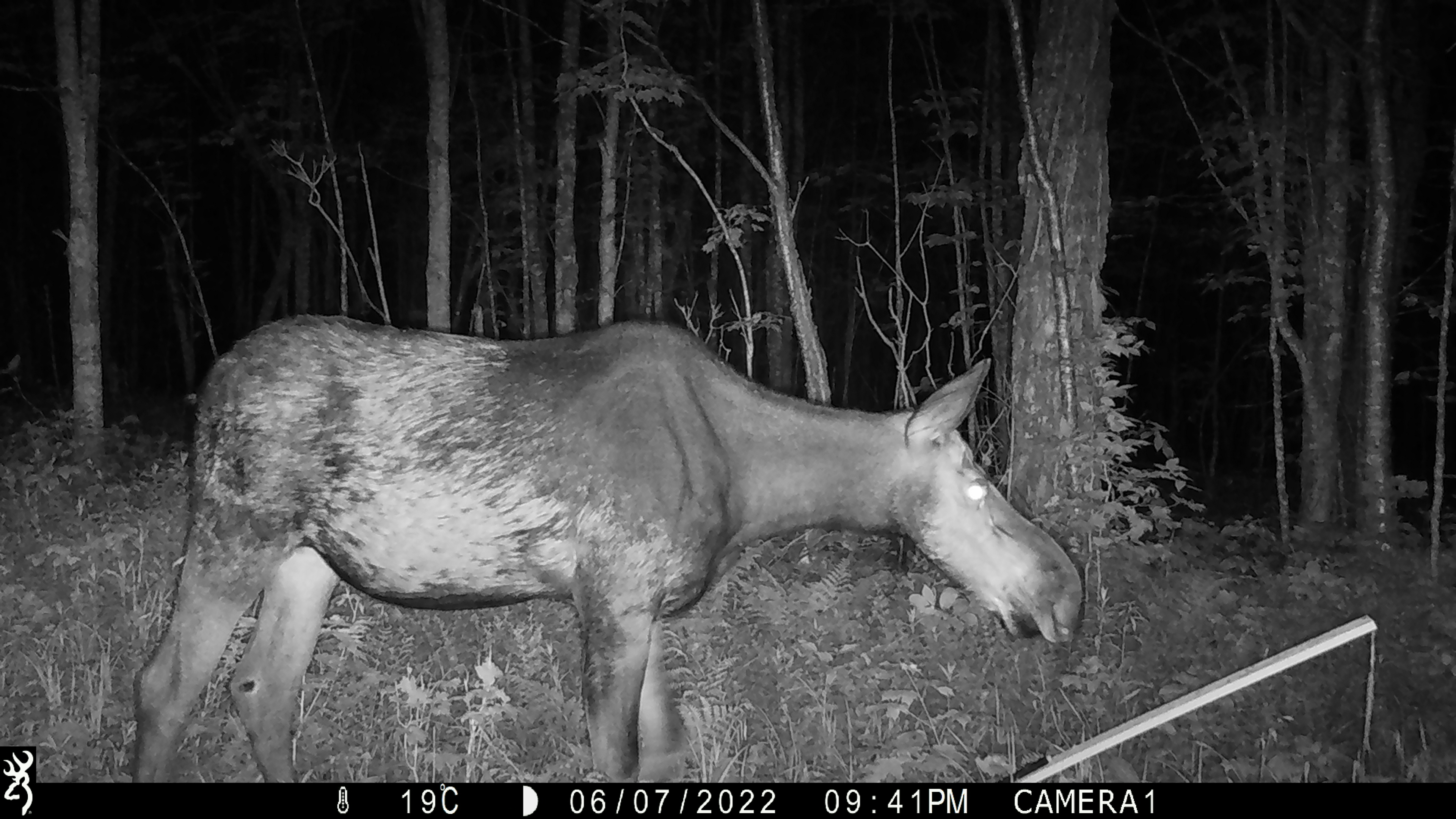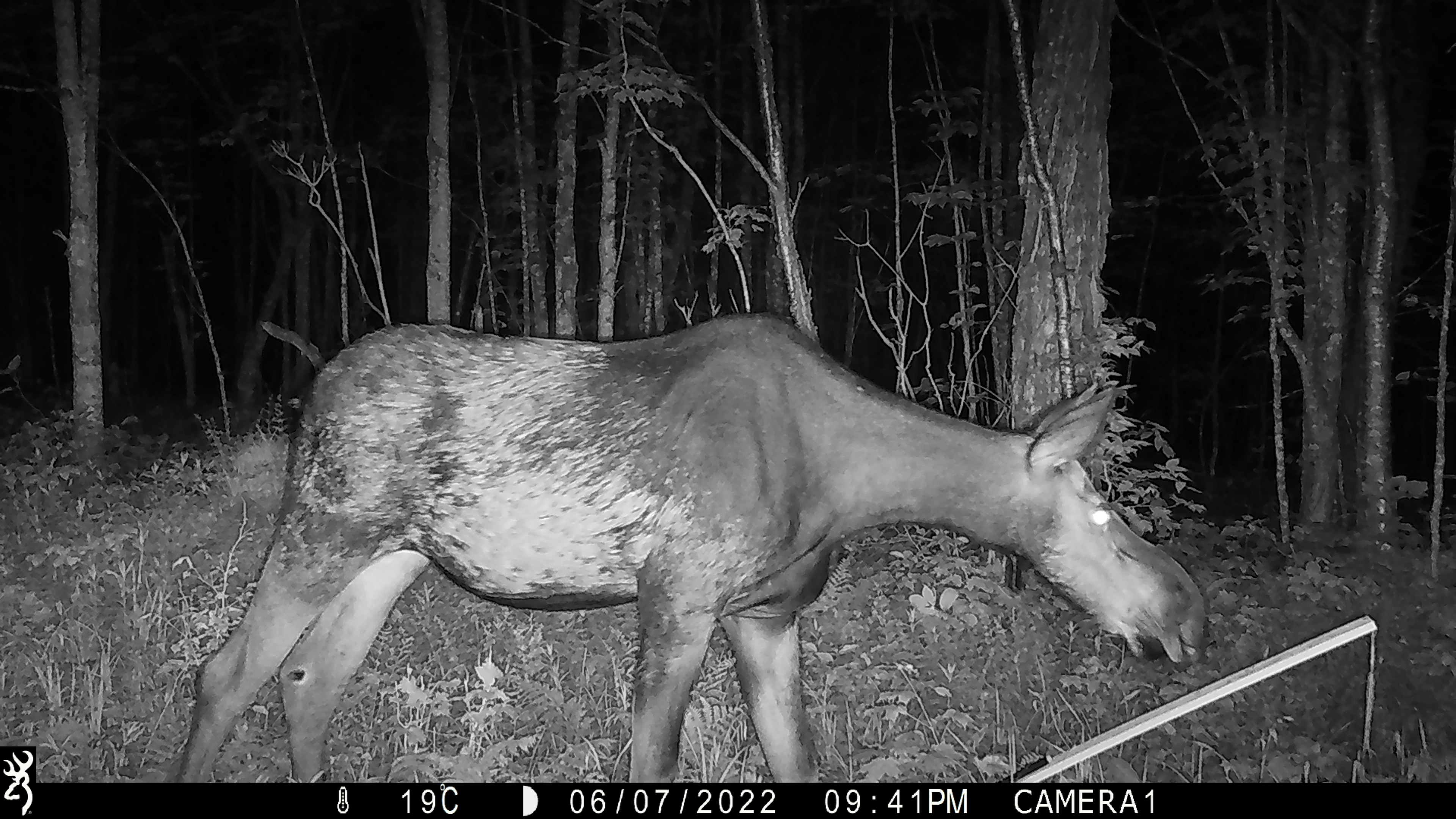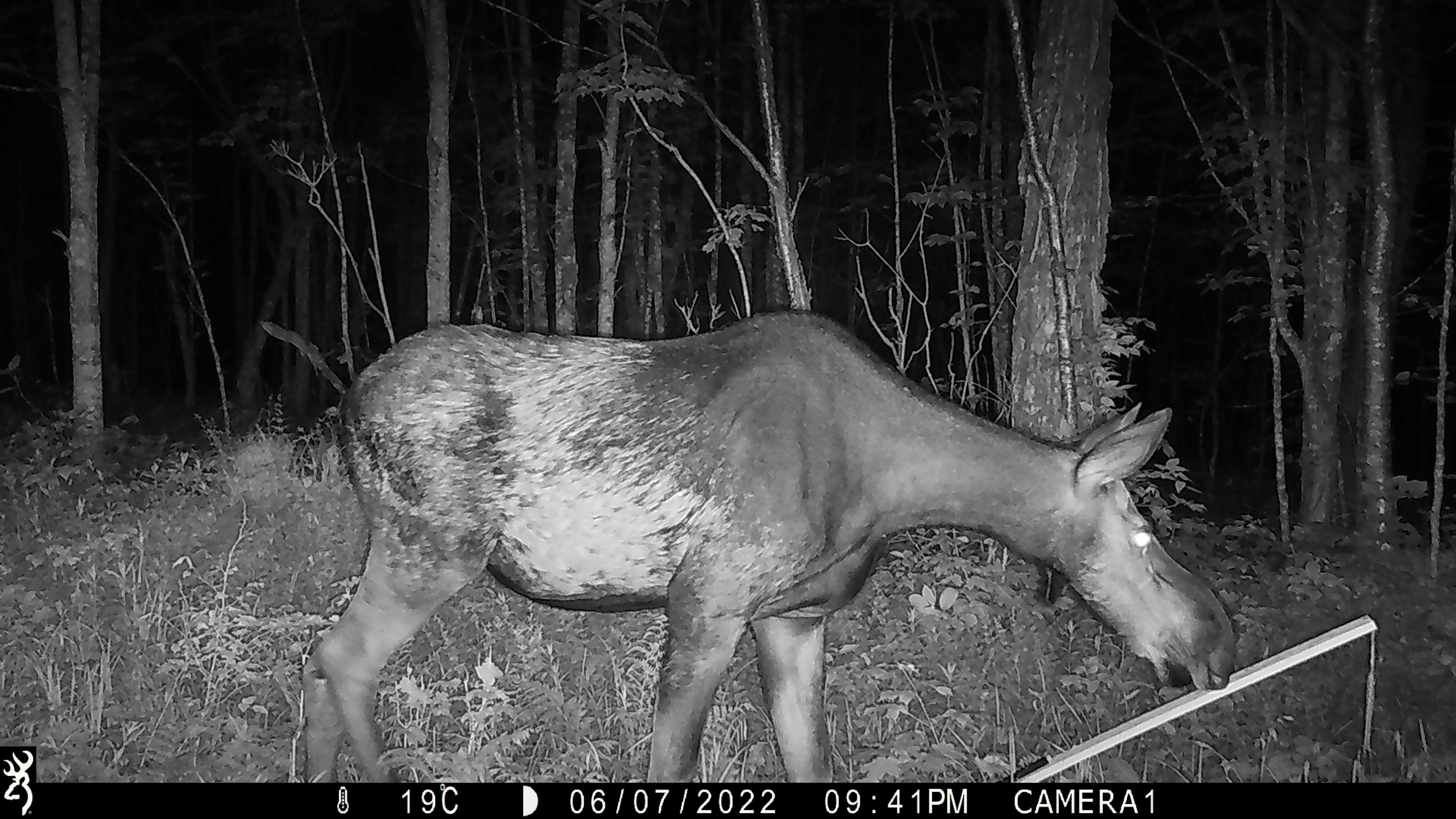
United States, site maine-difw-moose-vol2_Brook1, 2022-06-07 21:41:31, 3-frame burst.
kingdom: Animalia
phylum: Chordata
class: Mammalia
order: Artiodactyla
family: Cervidae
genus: Alces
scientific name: Alces alces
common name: moose